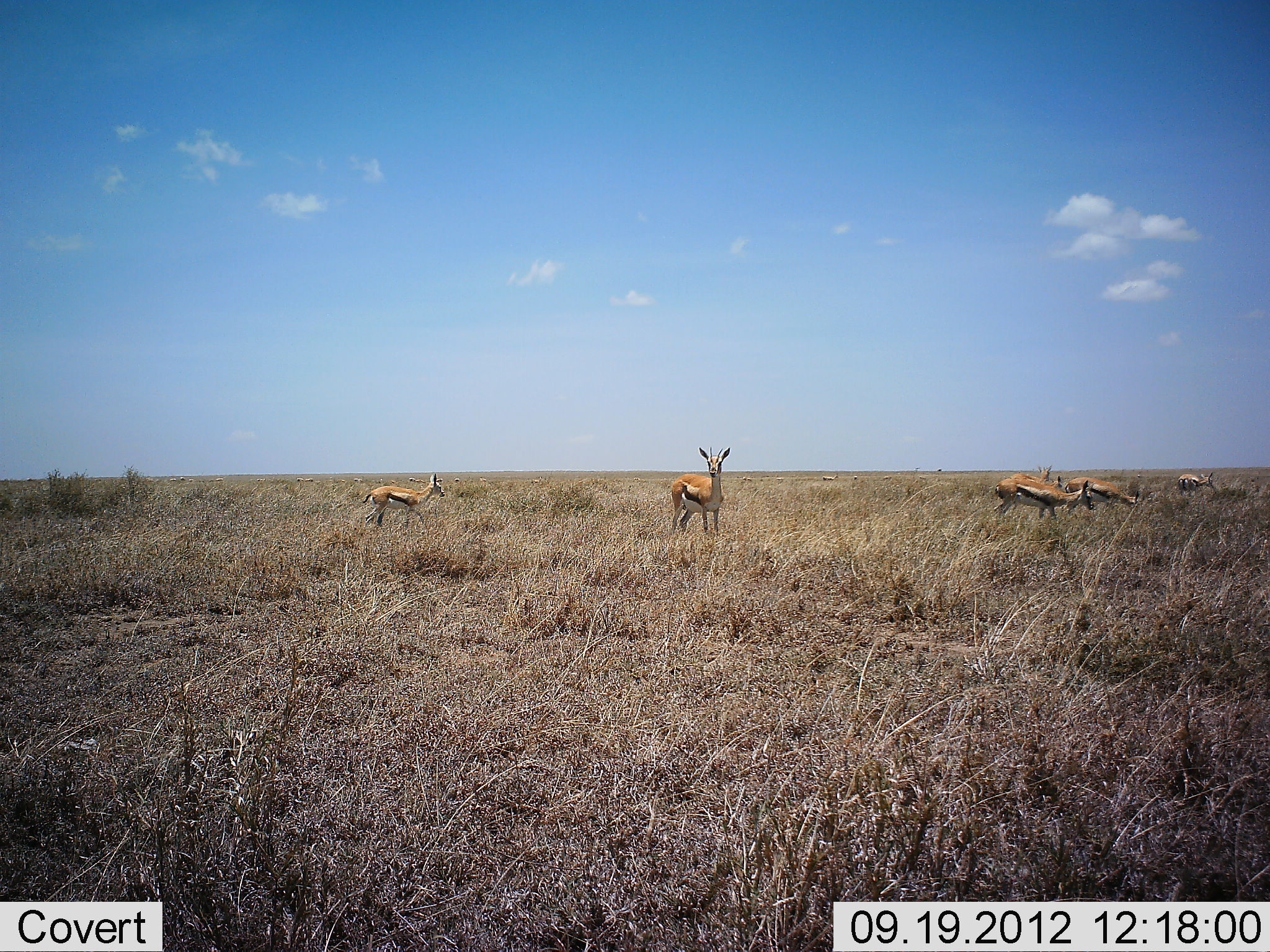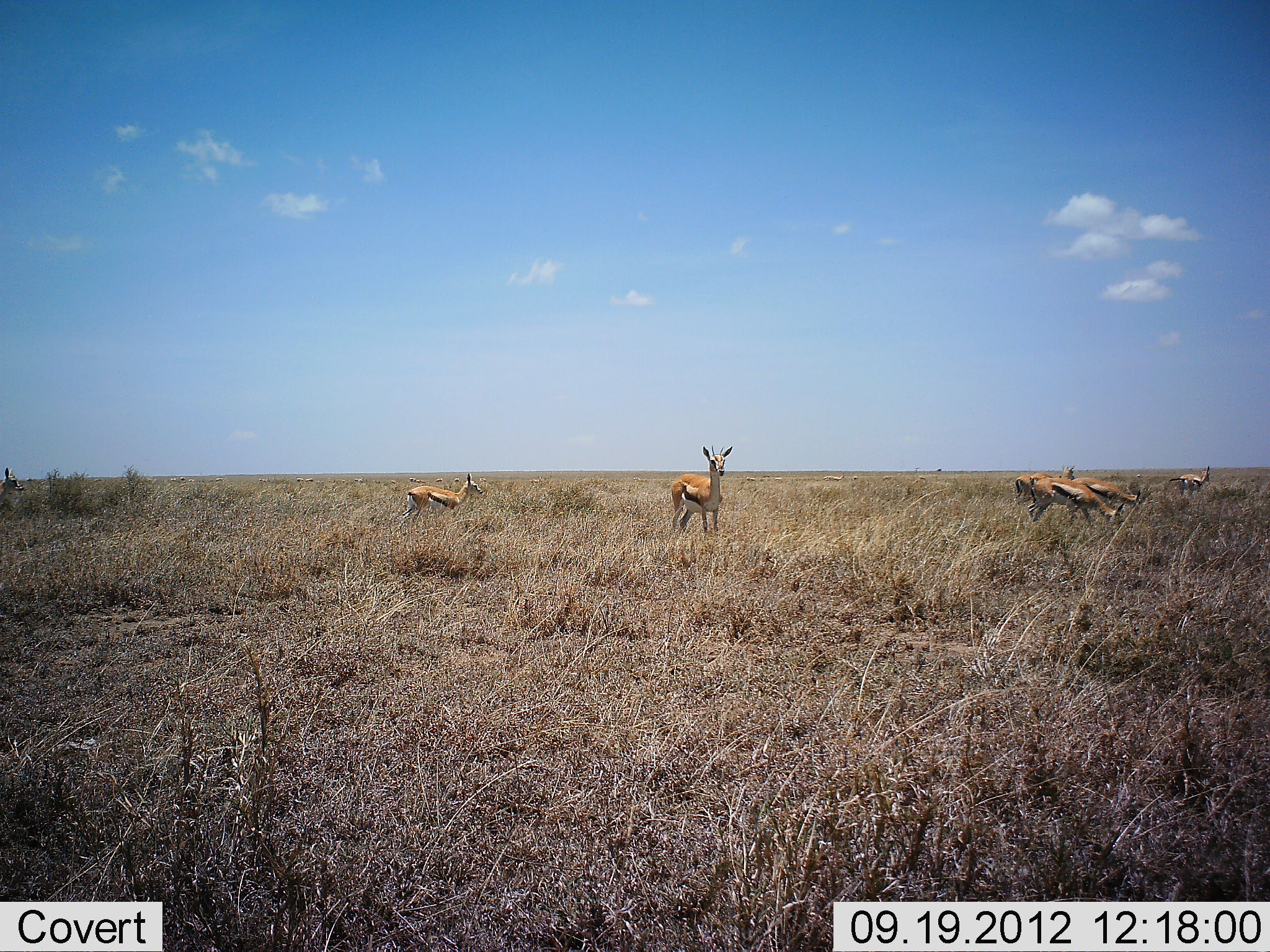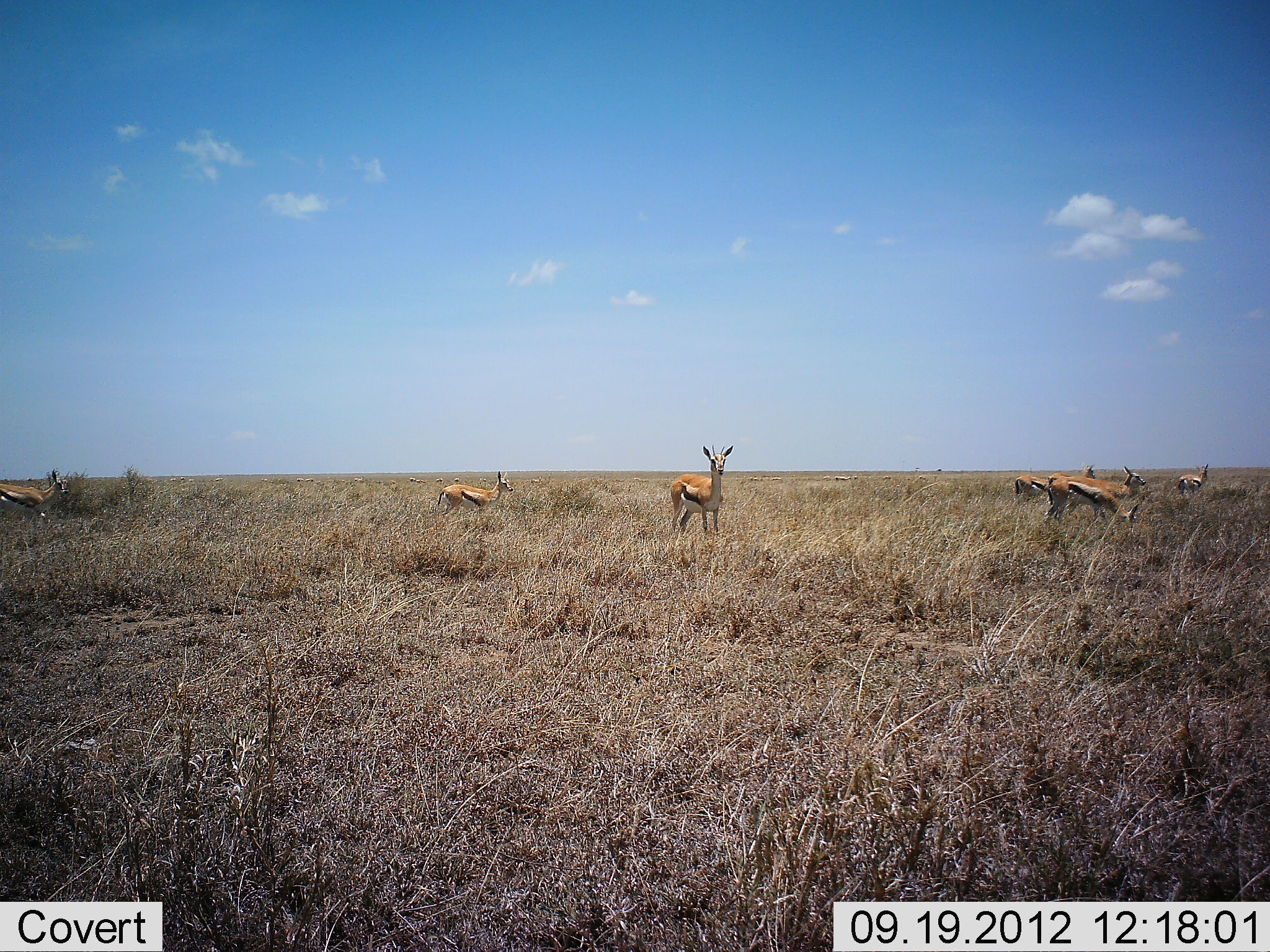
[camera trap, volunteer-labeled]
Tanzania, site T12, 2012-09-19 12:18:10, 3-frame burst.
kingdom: Animalia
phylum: Chordata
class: Mammalia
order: Artiodactyla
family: Bovidae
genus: Eudorcas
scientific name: Eudorcas thomsonii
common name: thomson's gazelle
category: gazellethomsons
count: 7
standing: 100%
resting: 0%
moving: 80%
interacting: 0%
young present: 10%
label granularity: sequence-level